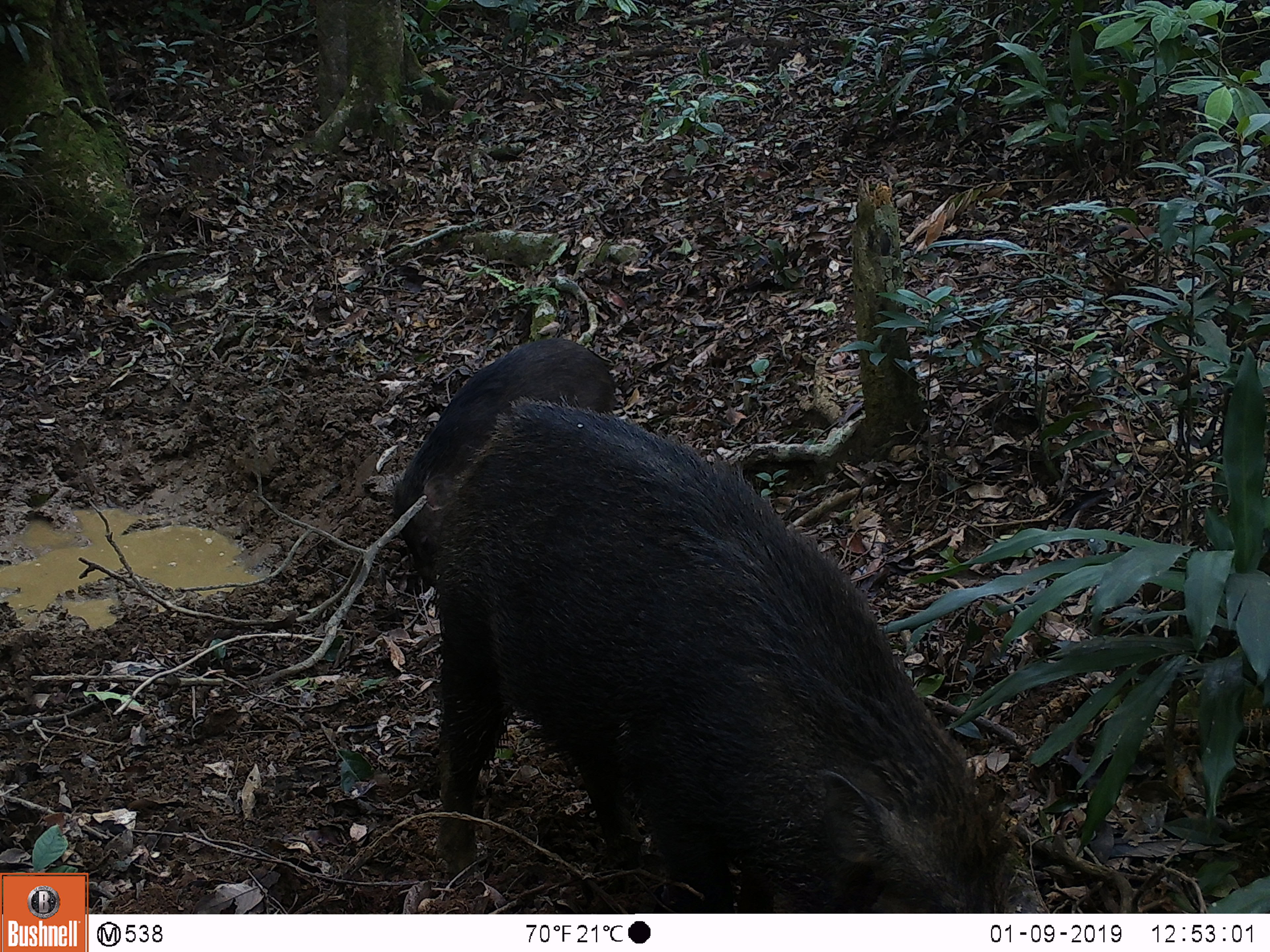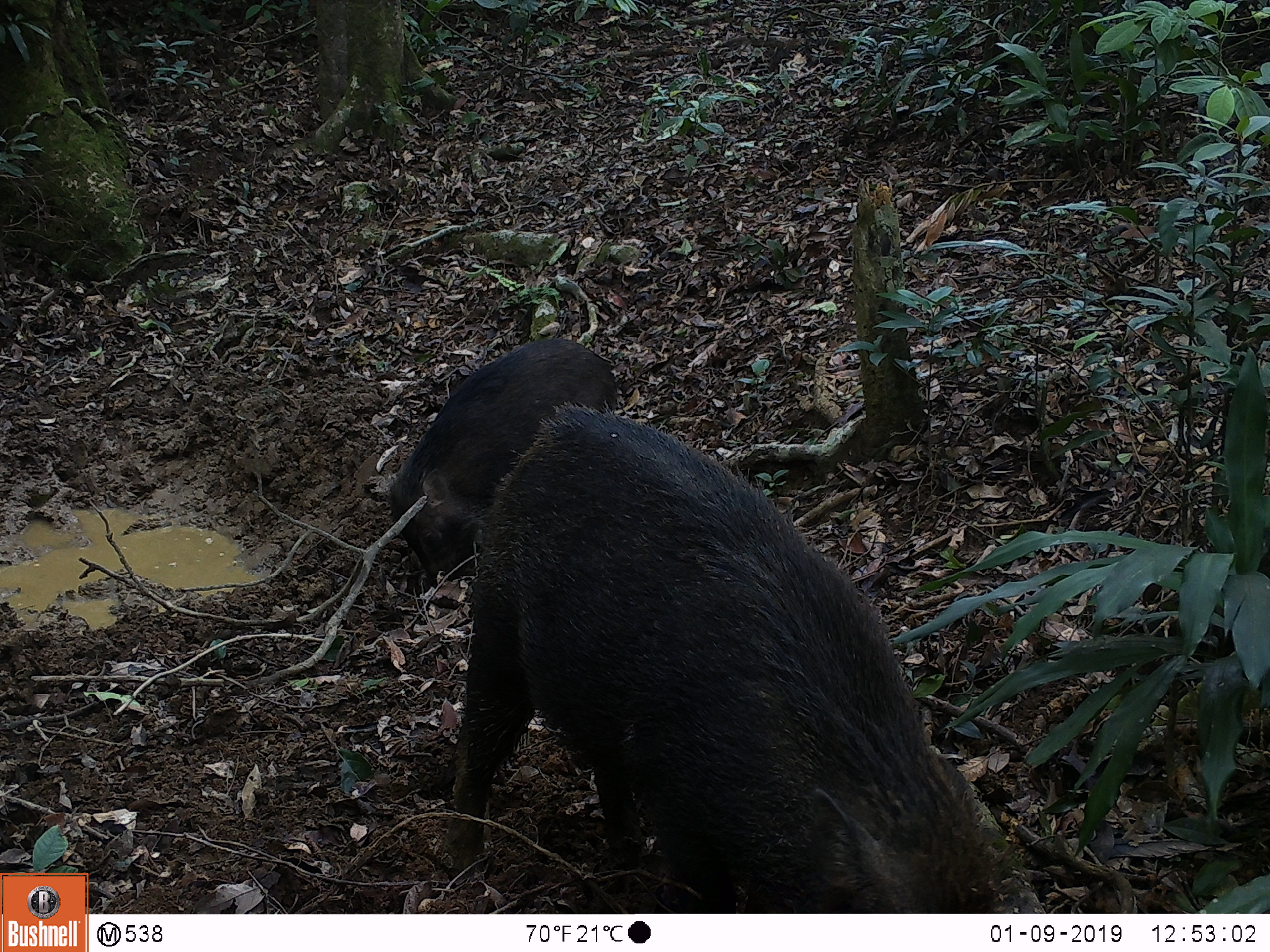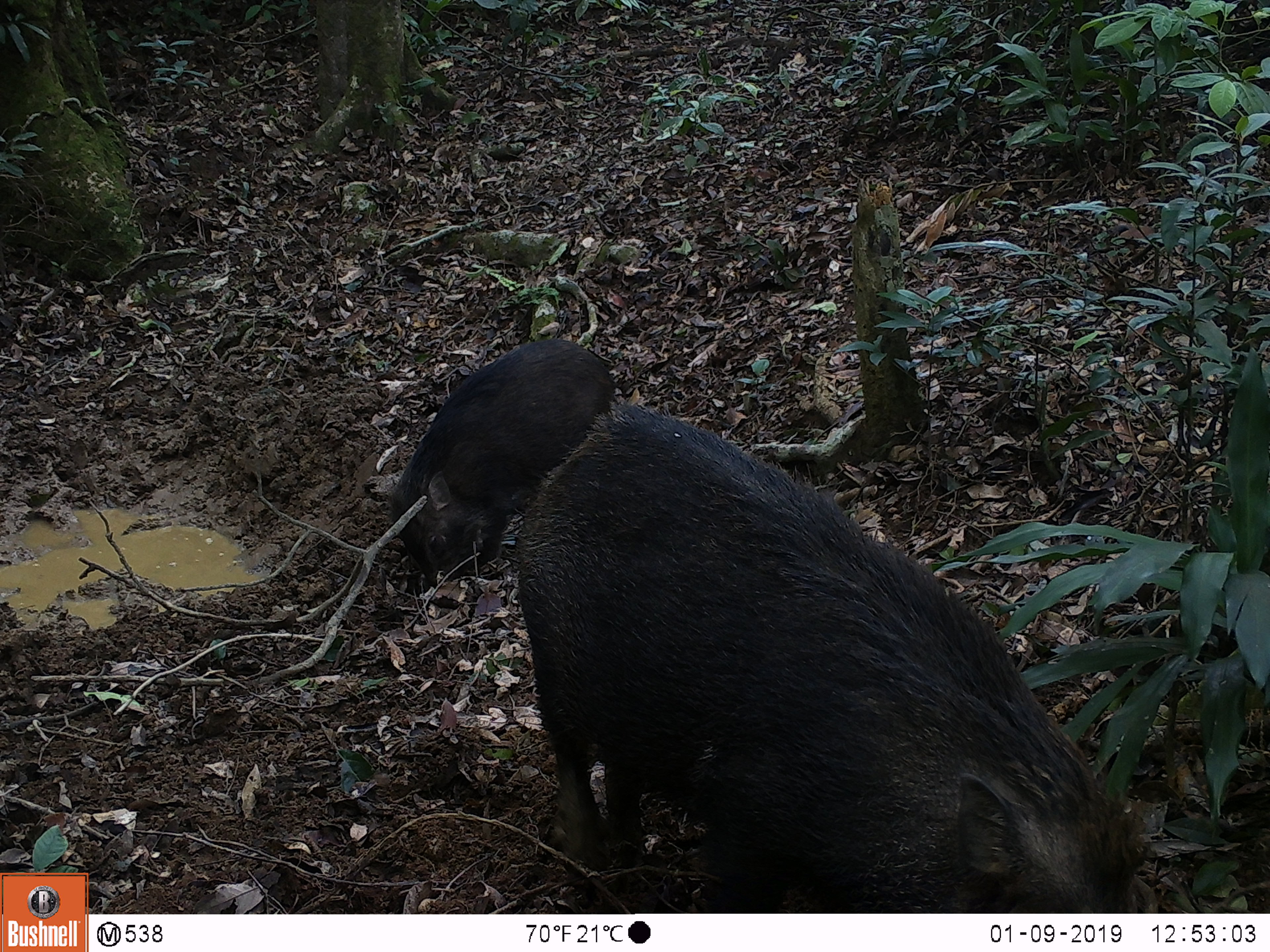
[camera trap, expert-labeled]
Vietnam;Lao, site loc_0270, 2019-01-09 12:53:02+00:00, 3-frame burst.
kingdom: Animalia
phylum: Chordata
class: Mammalia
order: Artiodactyla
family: Suidae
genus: Sus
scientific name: Sus scrofa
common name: eurasian wild pig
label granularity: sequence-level